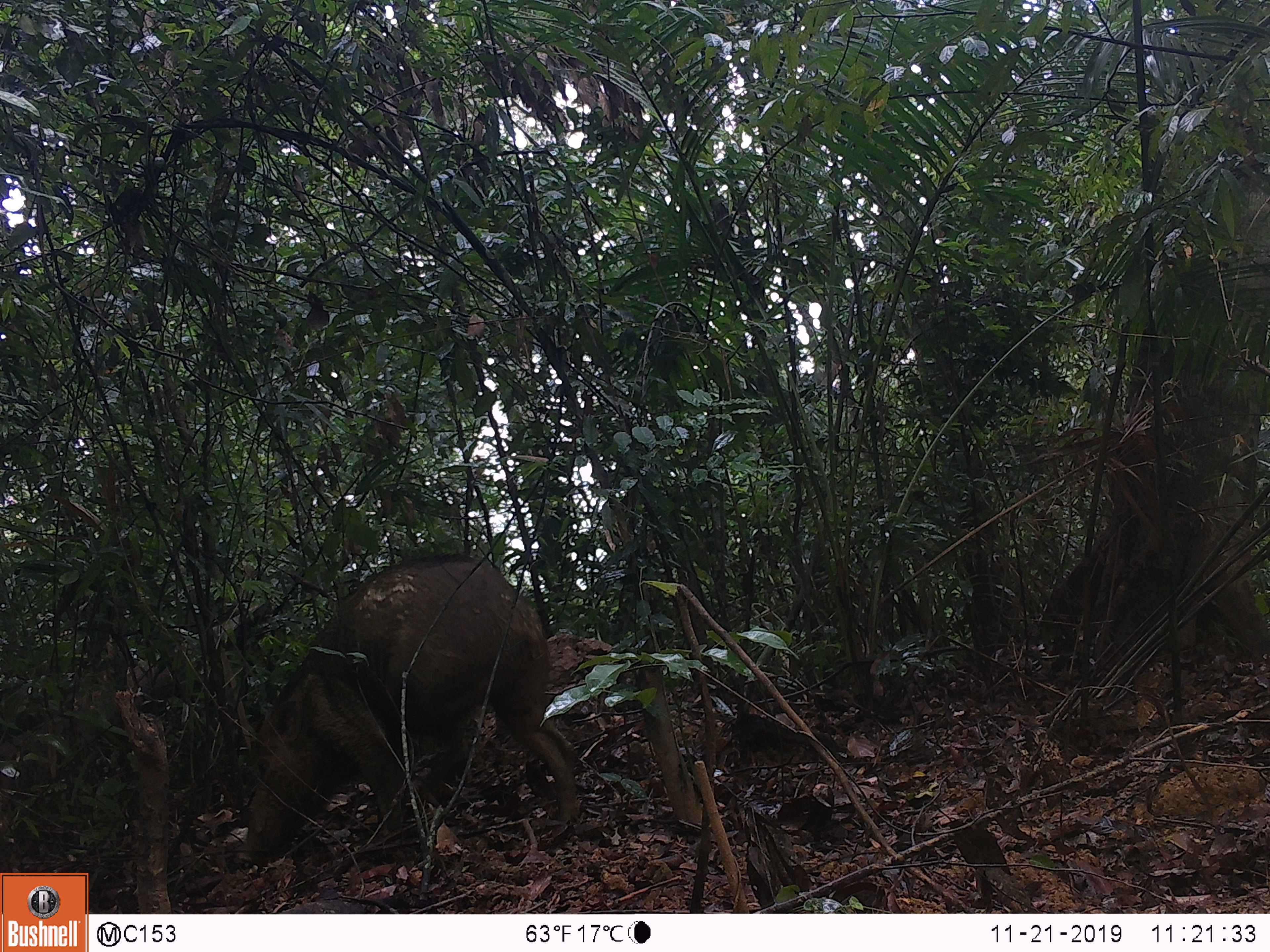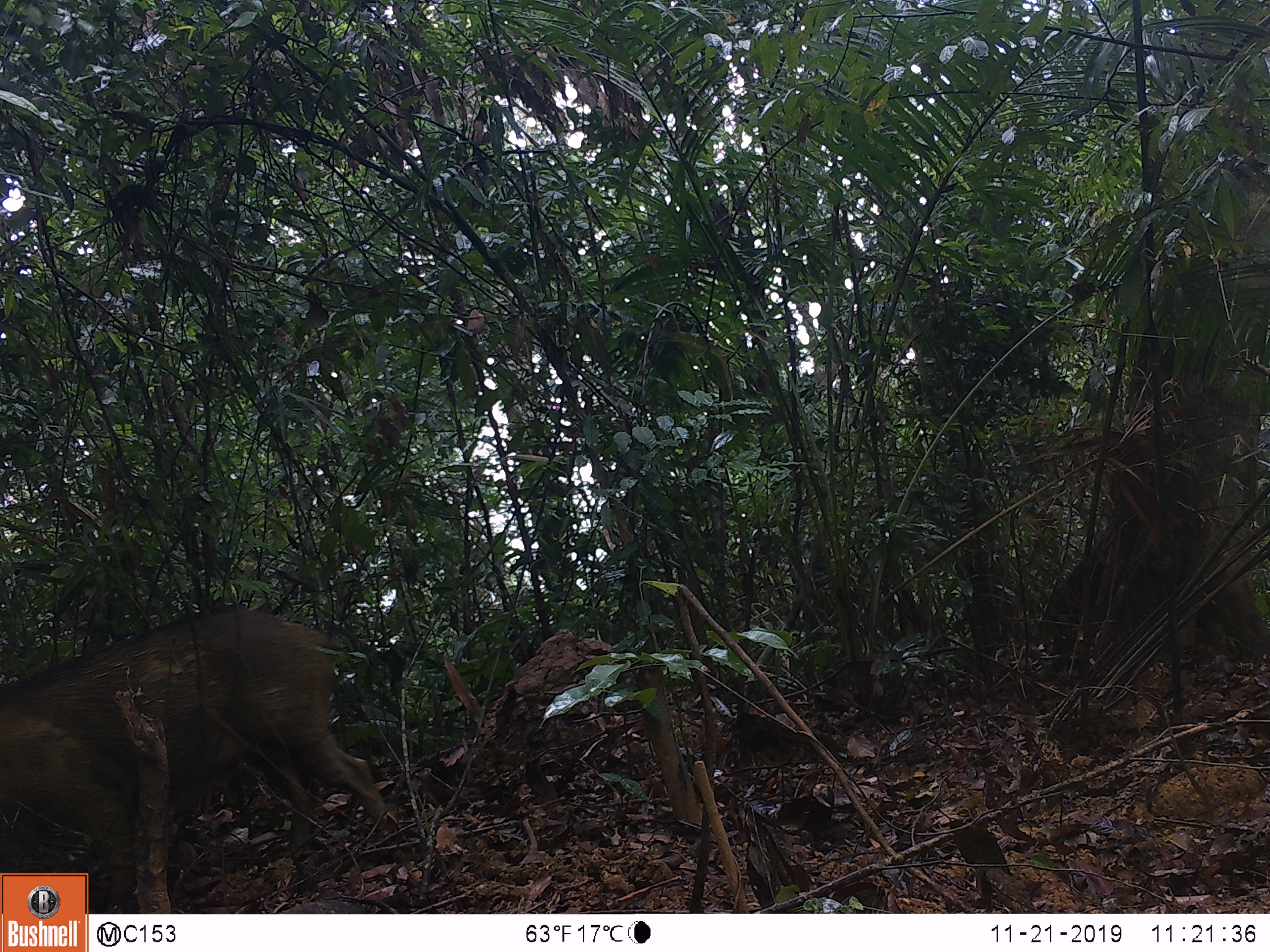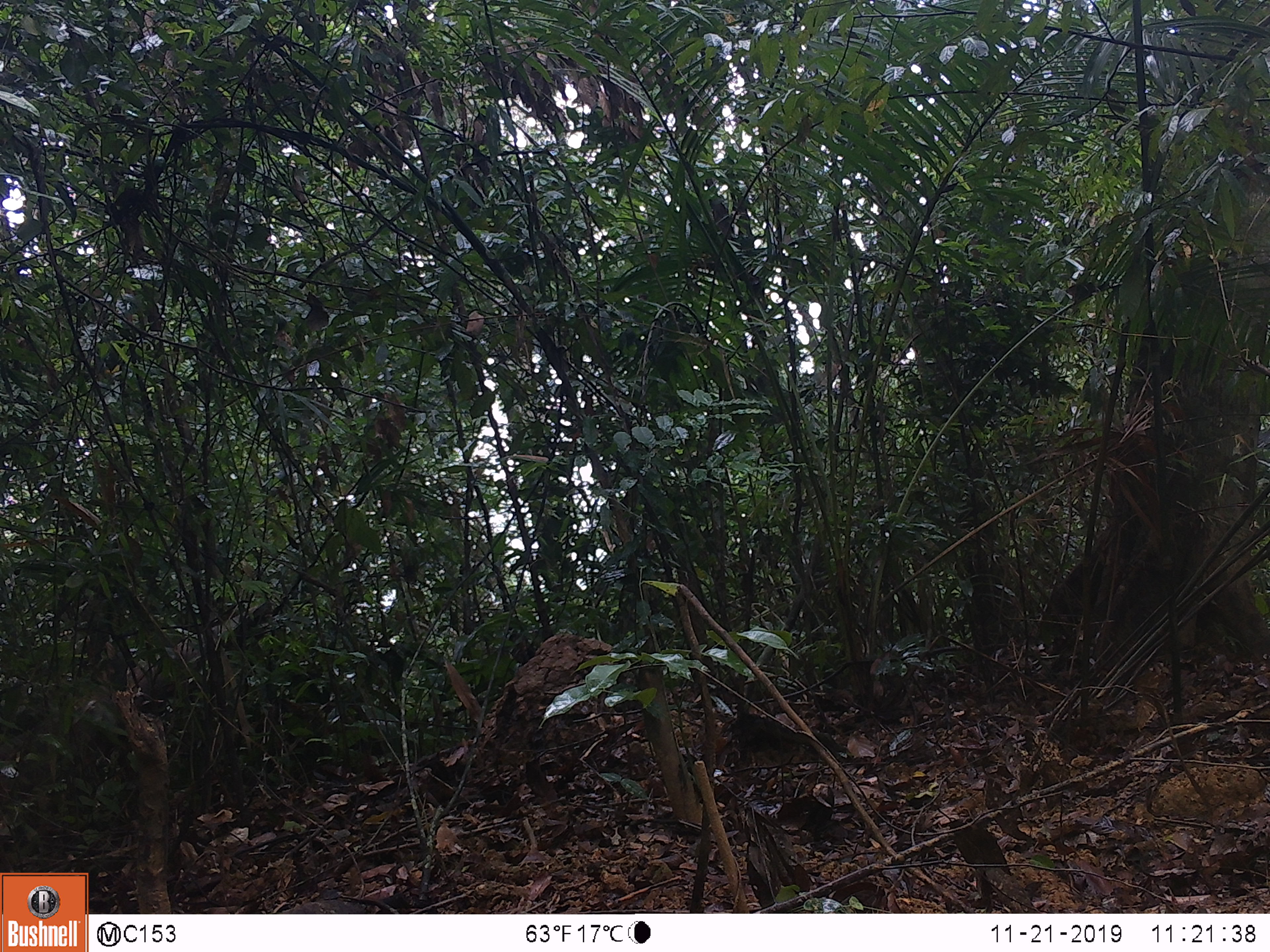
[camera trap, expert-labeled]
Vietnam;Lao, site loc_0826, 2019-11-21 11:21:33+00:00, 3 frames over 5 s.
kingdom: Animalia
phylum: Chordata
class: Mammalia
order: Artiodactyla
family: Suidae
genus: Sus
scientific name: Sus scrofa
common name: eurasian wild pig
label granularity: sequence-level